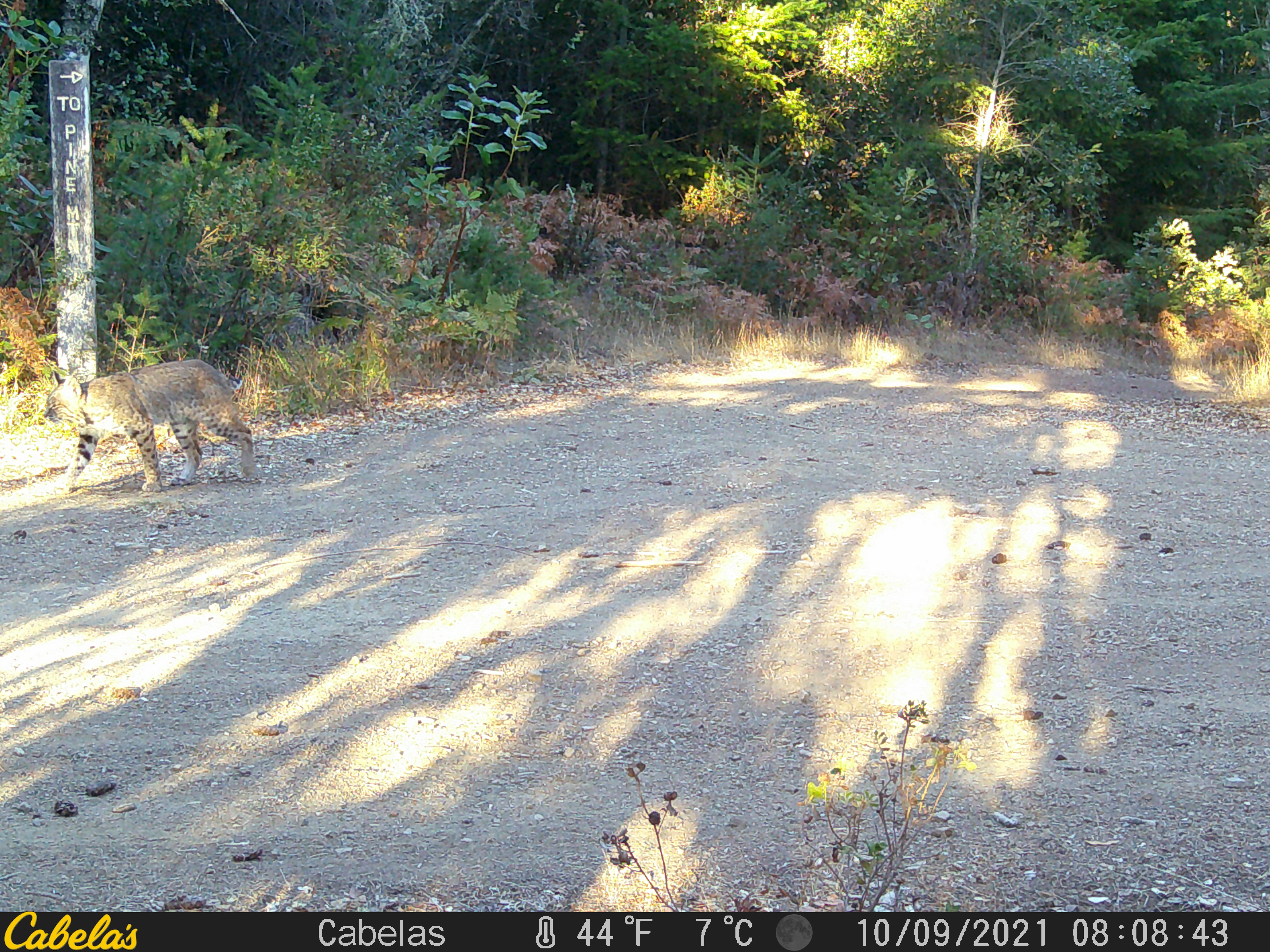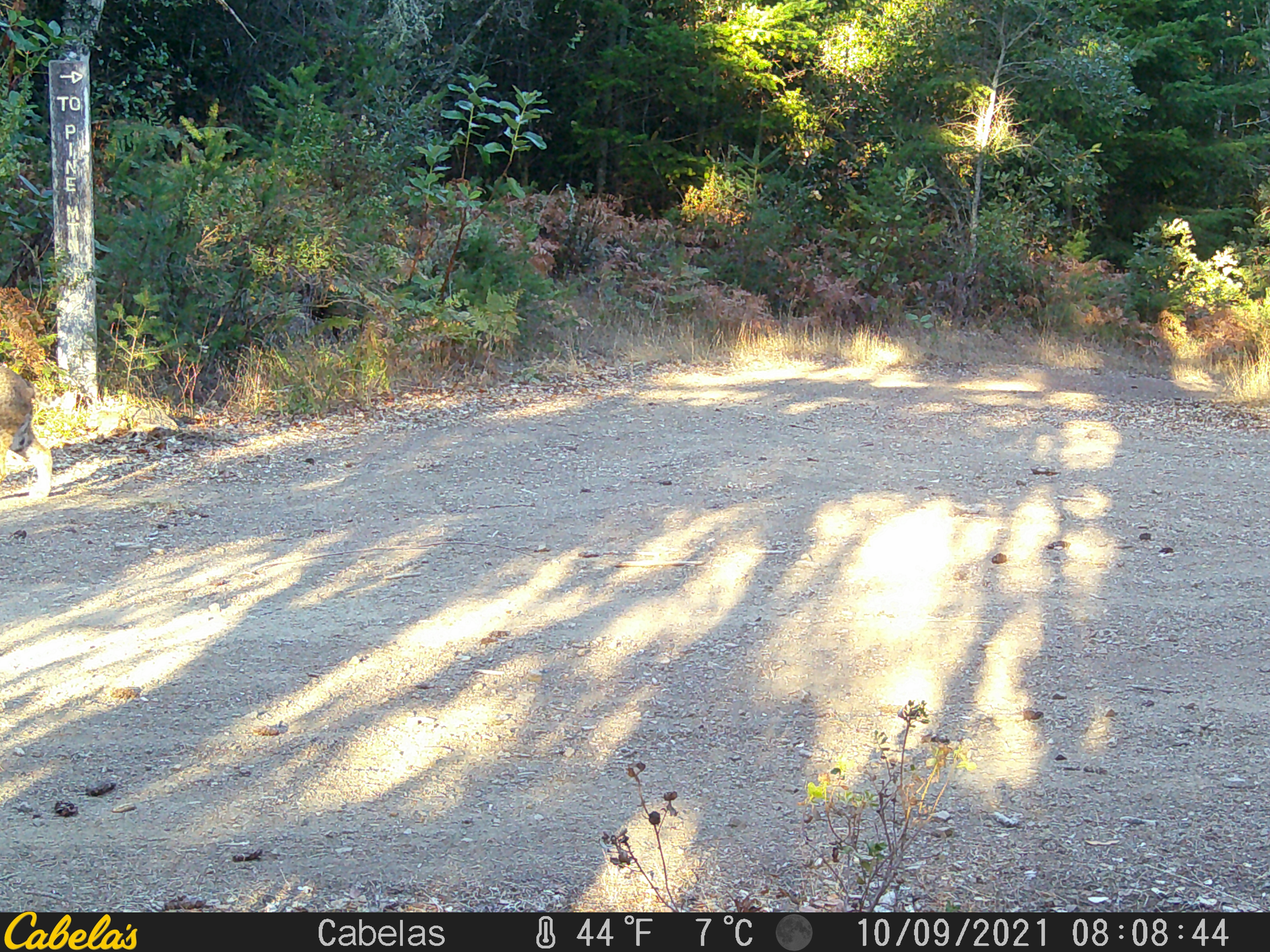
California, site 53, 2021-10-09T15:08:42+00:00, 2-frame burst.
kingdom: Animalia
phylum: Chordata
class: Mammalia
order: Carnivora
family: Felidae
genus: Lynx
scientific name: Lynx rufus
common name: bobcat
Bobcat (Lynx rufus).